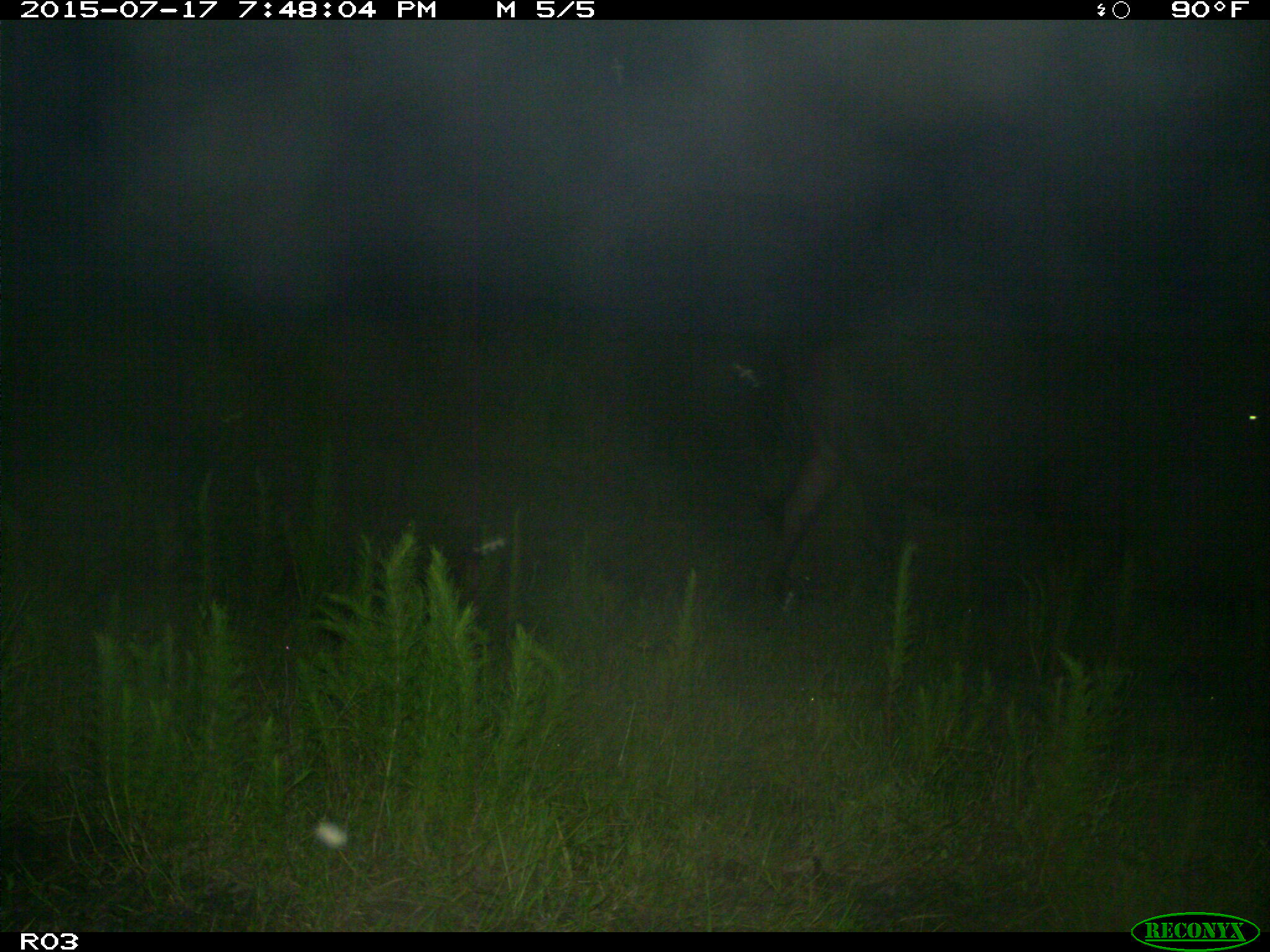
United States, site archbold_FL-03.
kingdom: Animalia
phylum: Chordata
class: Mammalia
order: Artiodactyla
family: Bovidae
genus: Bos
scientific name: Bos taurus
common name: domestic cow